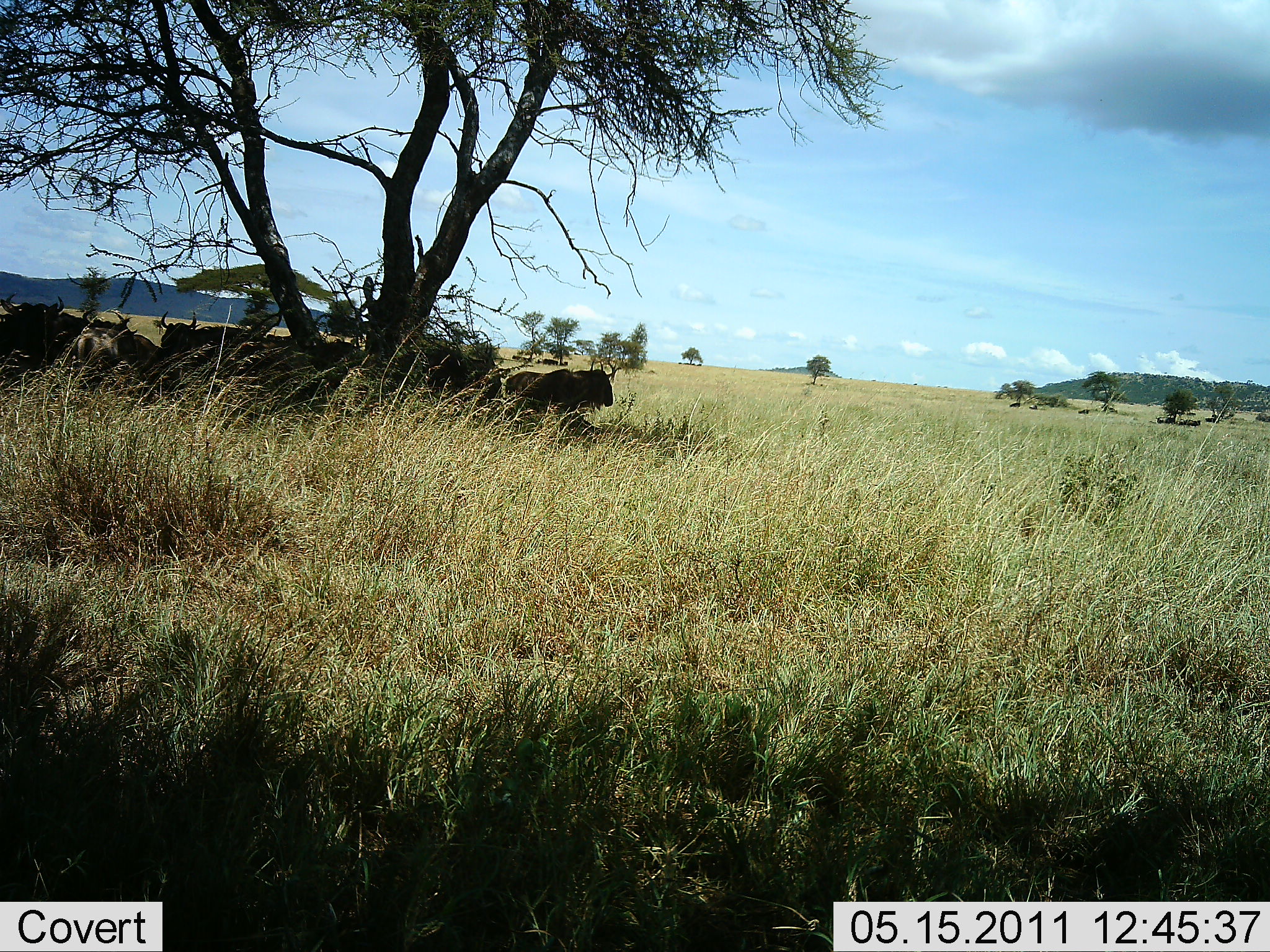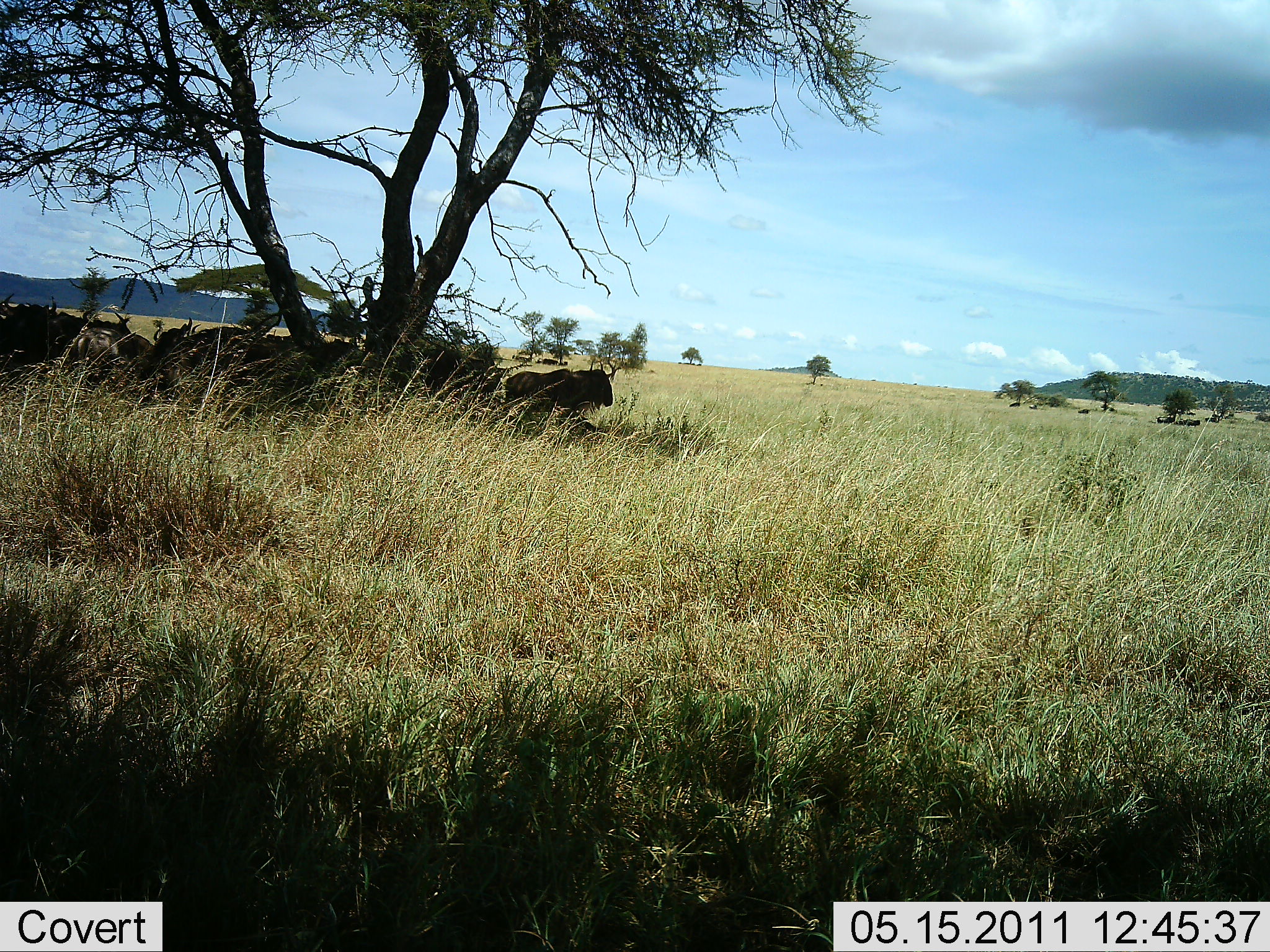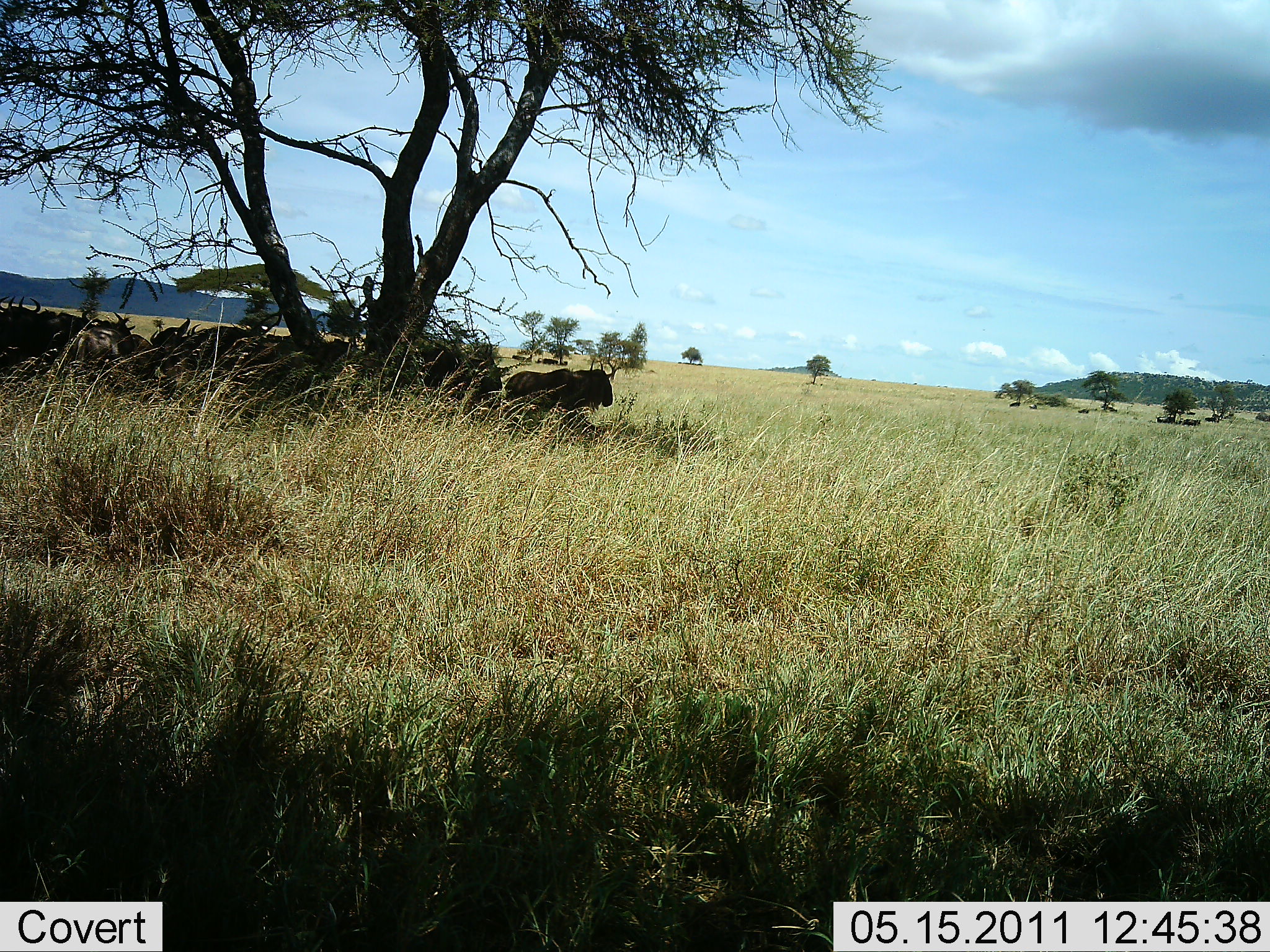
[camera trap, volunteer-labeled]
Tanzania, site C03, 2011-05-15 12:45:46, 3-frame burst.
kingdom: Animalia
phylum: Chordata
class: Mammalia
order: Artiodactyla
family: Bovidae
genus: Connochaetes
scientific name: Connochaetes taurinus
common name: blue wildebeest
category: wildebeest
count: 11-50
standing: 18%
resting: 82%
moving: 0%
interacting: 0%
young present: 0%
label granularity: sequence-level